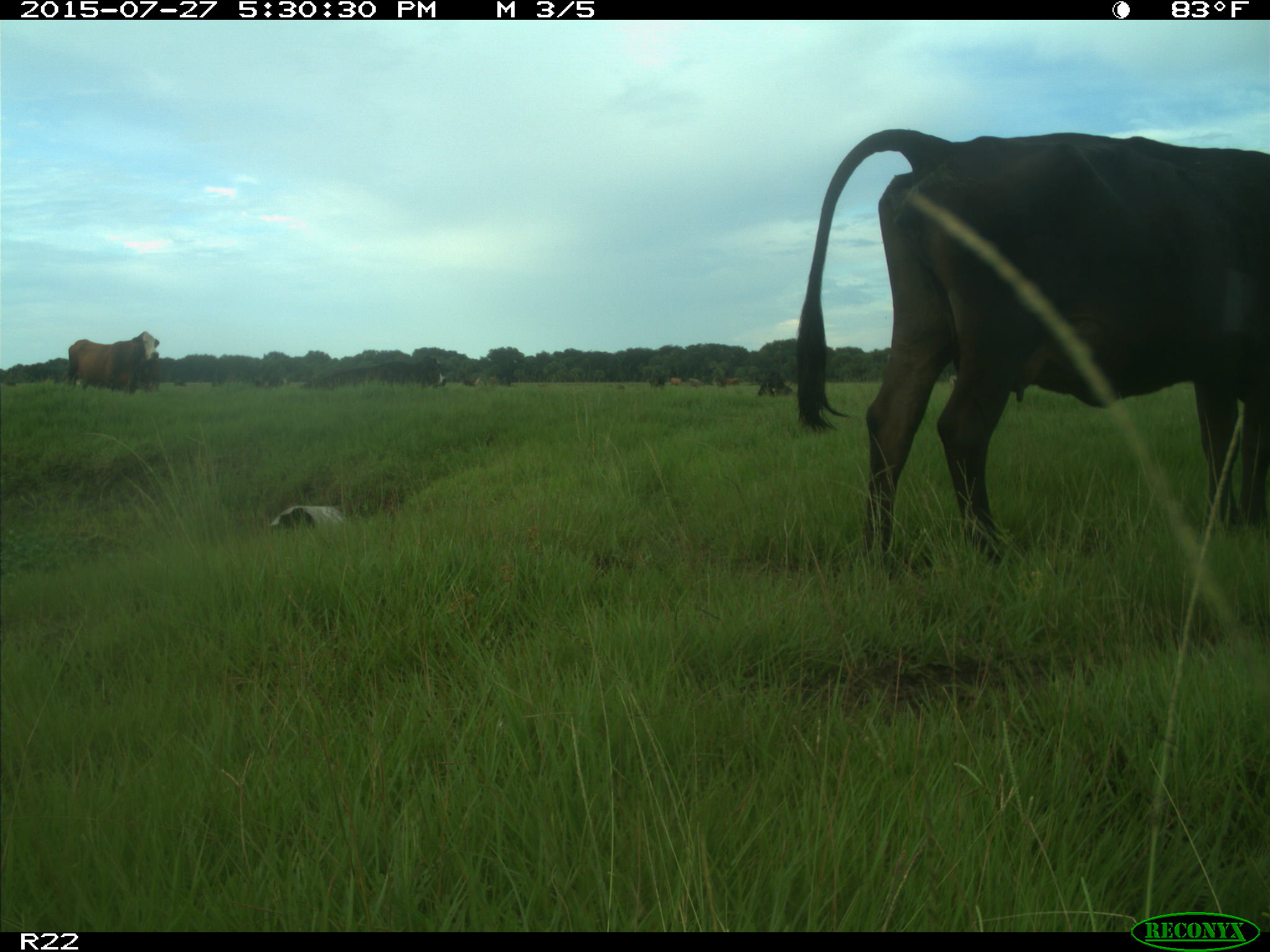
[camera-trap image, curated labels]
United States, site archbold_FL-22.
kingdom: Animalia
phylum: Chordata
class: Mammalia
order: Artiodactyla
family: Bovidae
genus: Bos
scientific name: Bos taurus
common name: domestic cow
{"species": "Bos taurus (domestic cow)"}